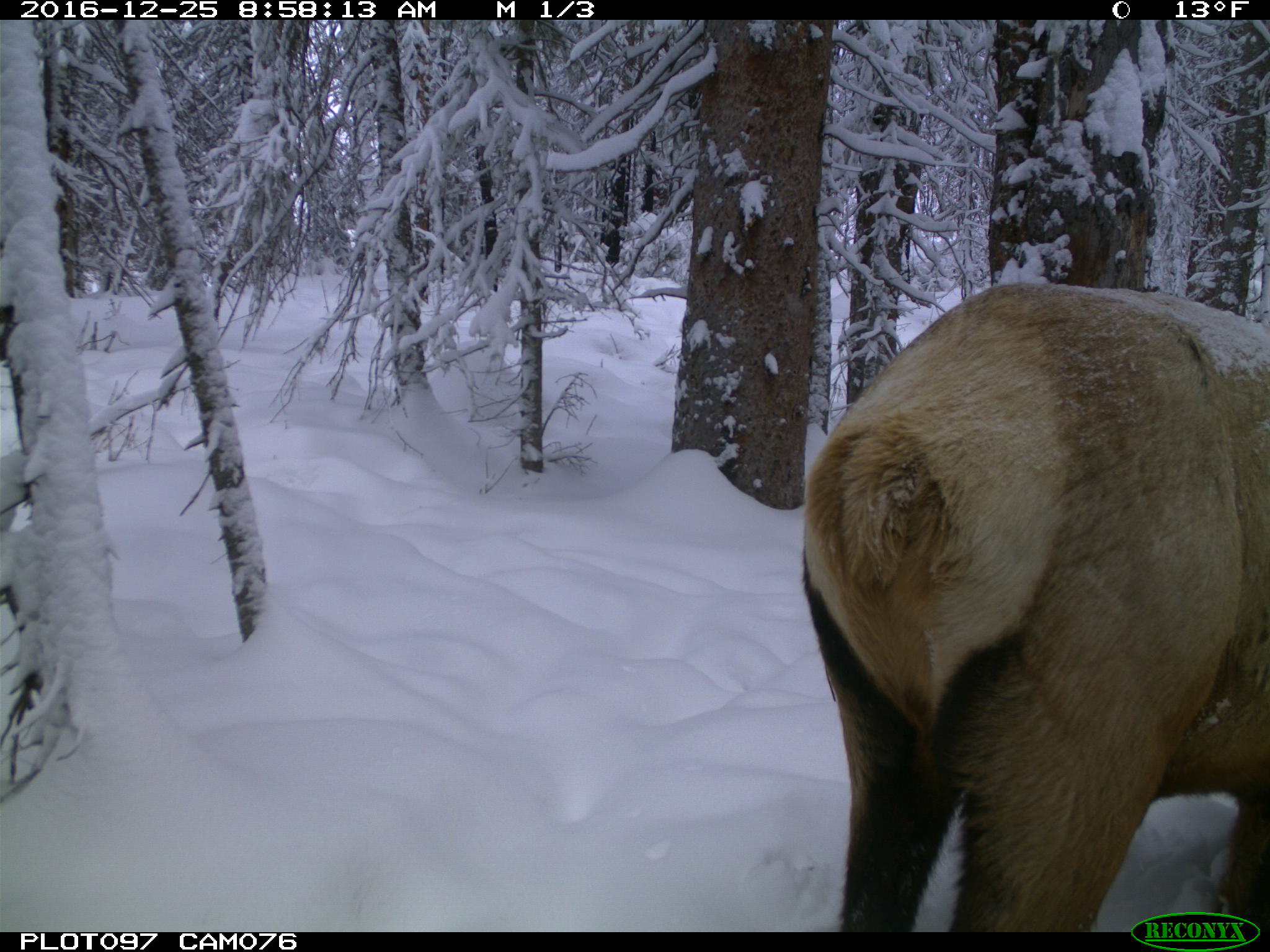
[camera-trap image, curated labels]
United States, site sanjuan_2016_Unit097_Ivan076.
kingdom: Animalia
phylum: Chordata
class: Mammalia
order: Artiodactyla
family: Cervidae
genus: Cervus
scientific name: Cervus elaphus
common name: red deer